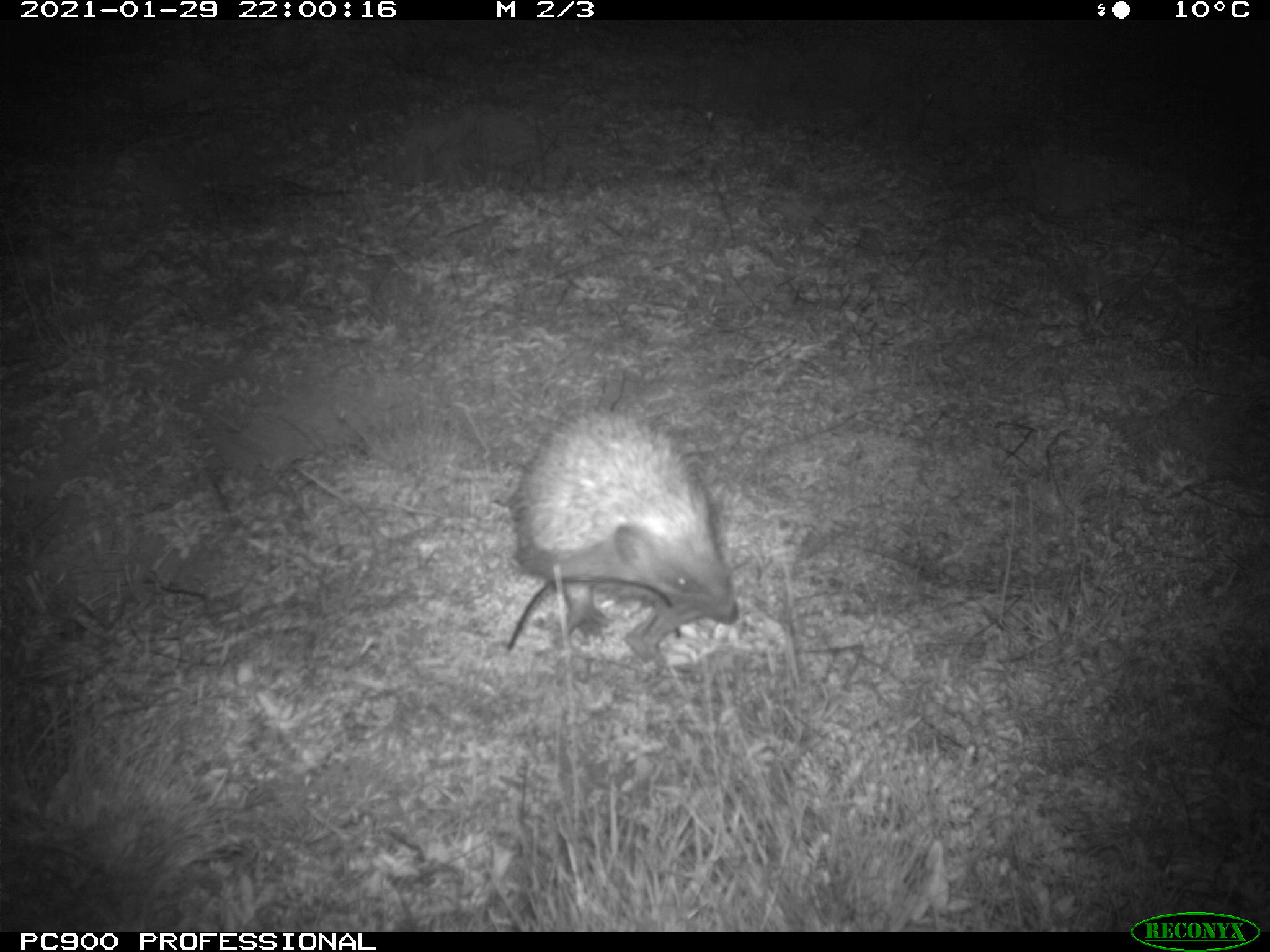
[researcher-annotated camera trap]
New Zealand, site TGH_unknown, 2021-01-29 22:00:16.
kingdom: Animalia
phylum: Chordata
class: Mammalia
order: Eulipotyphla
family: Erinaceidae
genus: Erinaceus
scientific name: Erinaceus europaeus europaeus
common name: european hedgehog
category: hedgehog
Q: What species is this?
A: Hedgehog (european hedgehog) (Erinaceus europaeus europaeus).